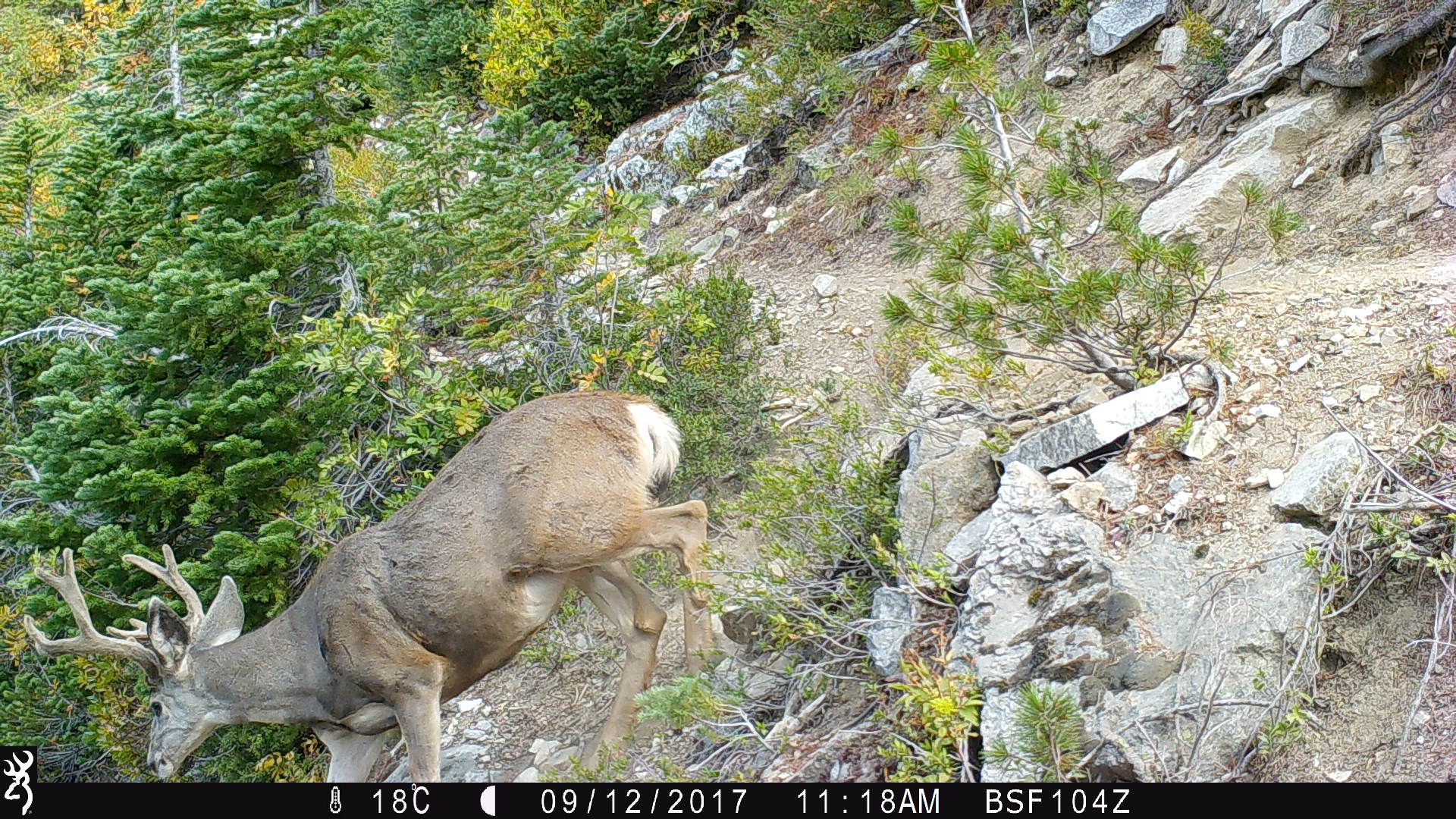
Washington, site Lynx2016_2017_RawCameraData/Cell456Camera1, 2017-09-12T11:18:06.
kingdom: Animalia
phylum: Chordata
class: Mammalia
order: Artiodactyla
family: Cervidae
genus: Odocoileus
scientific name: Odocoileus hemionus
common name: mule deer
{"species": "Odocoileus hemionus (mule deer)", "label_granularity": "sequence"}